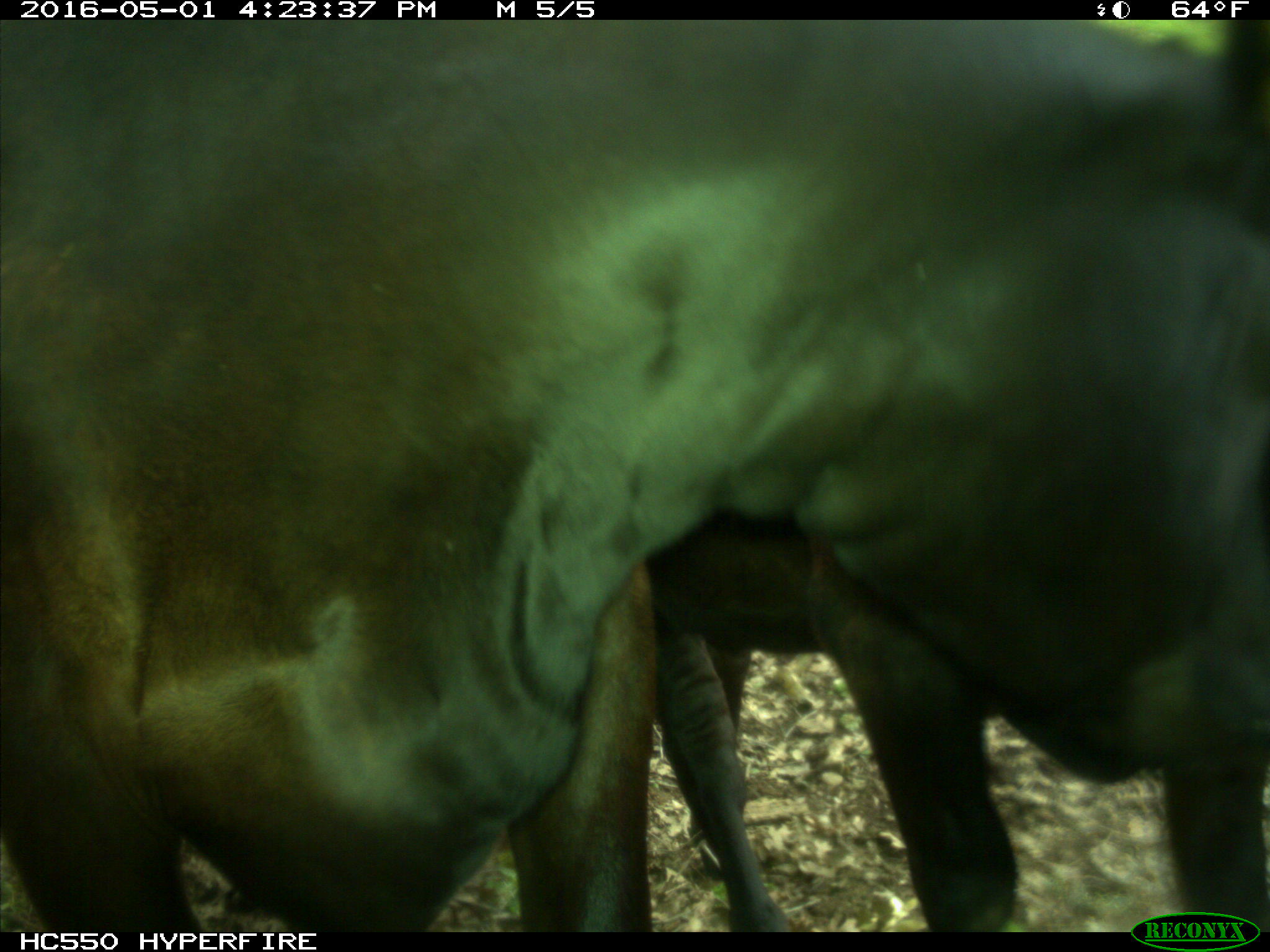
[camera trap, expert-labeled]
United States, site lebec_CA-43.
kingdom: Animalia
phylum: Chordata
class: Mammalia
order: Artiodactyla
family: Bovidae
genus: Bos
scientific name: Bos taurus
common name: domestic cow